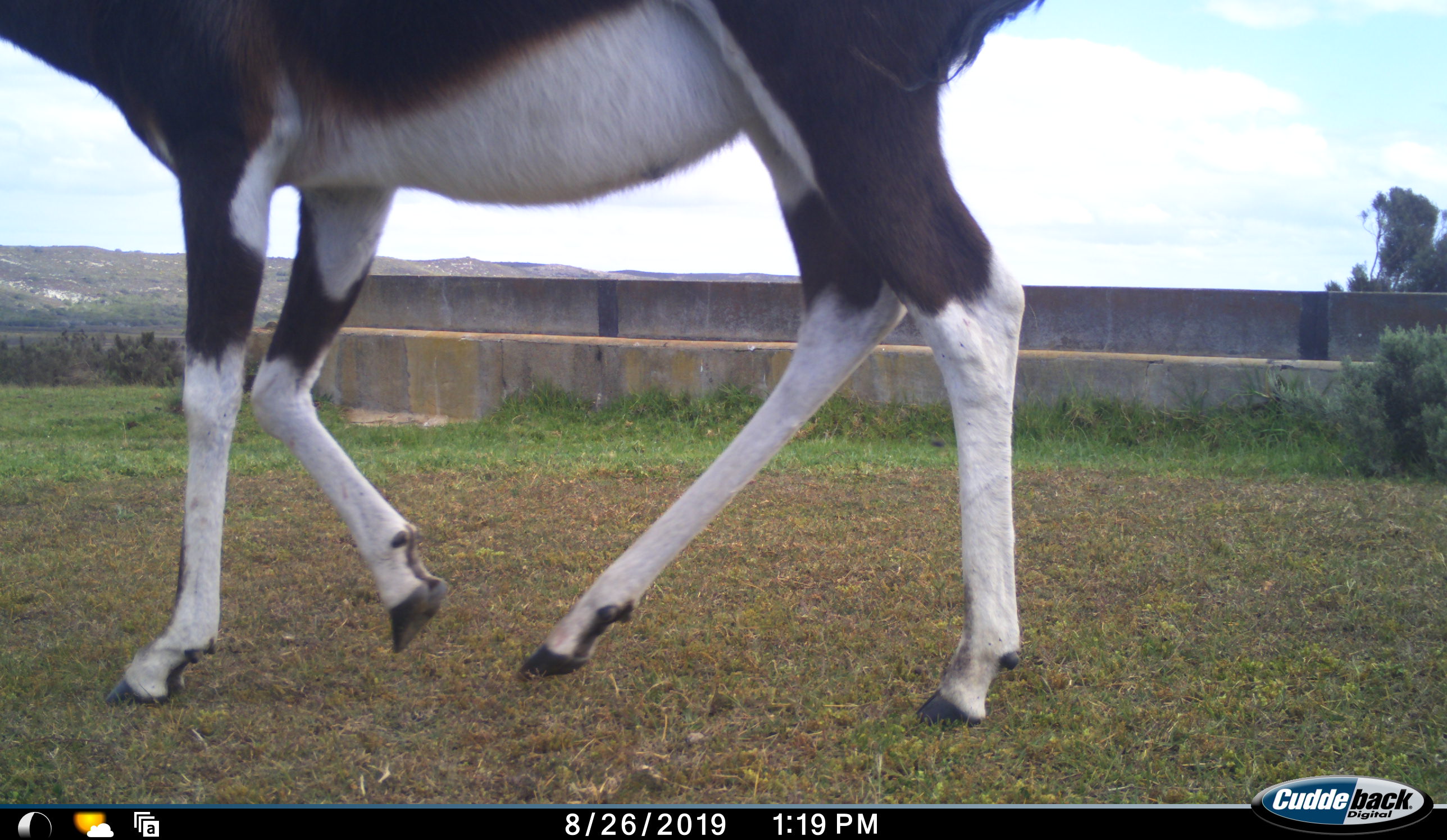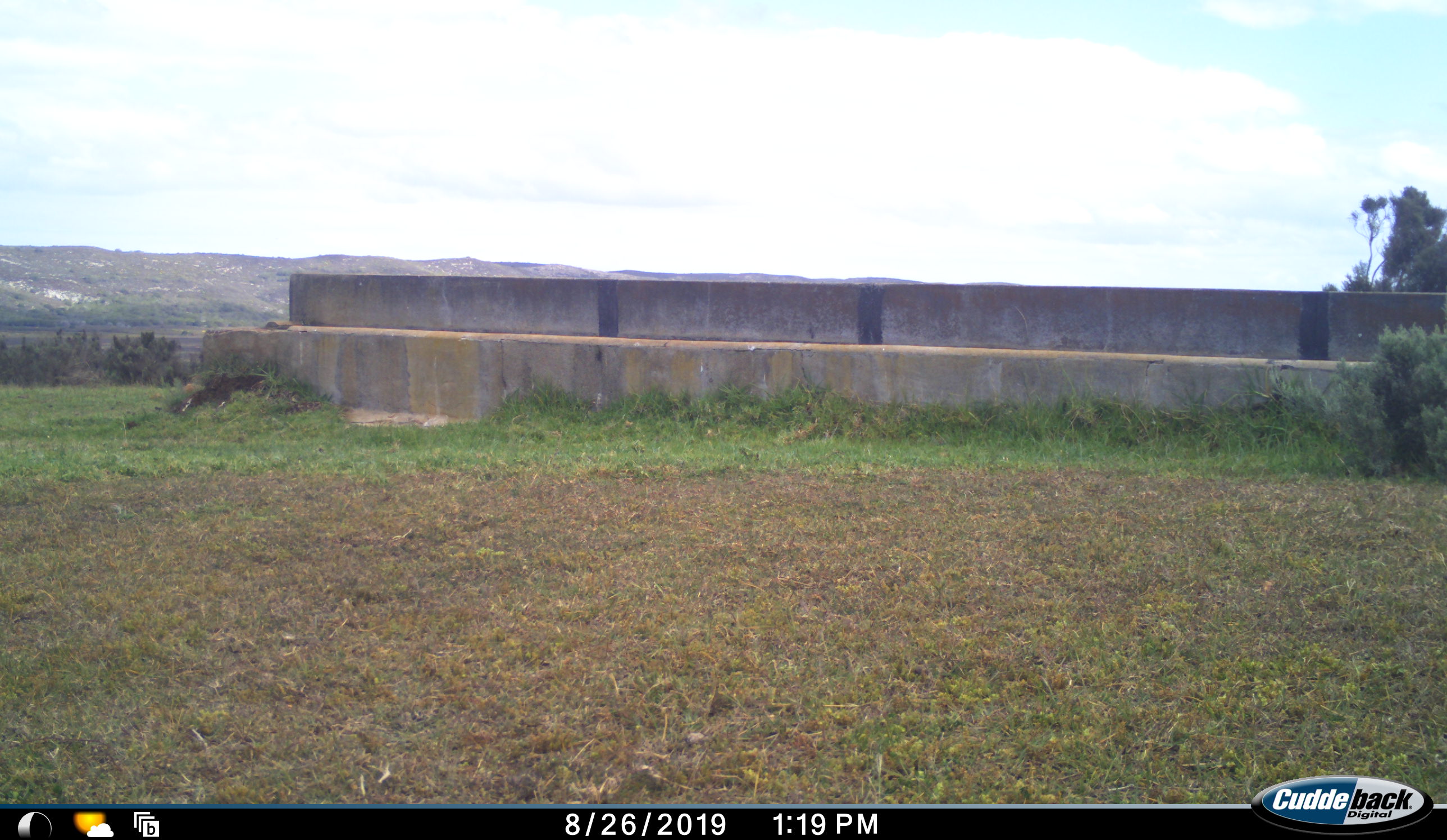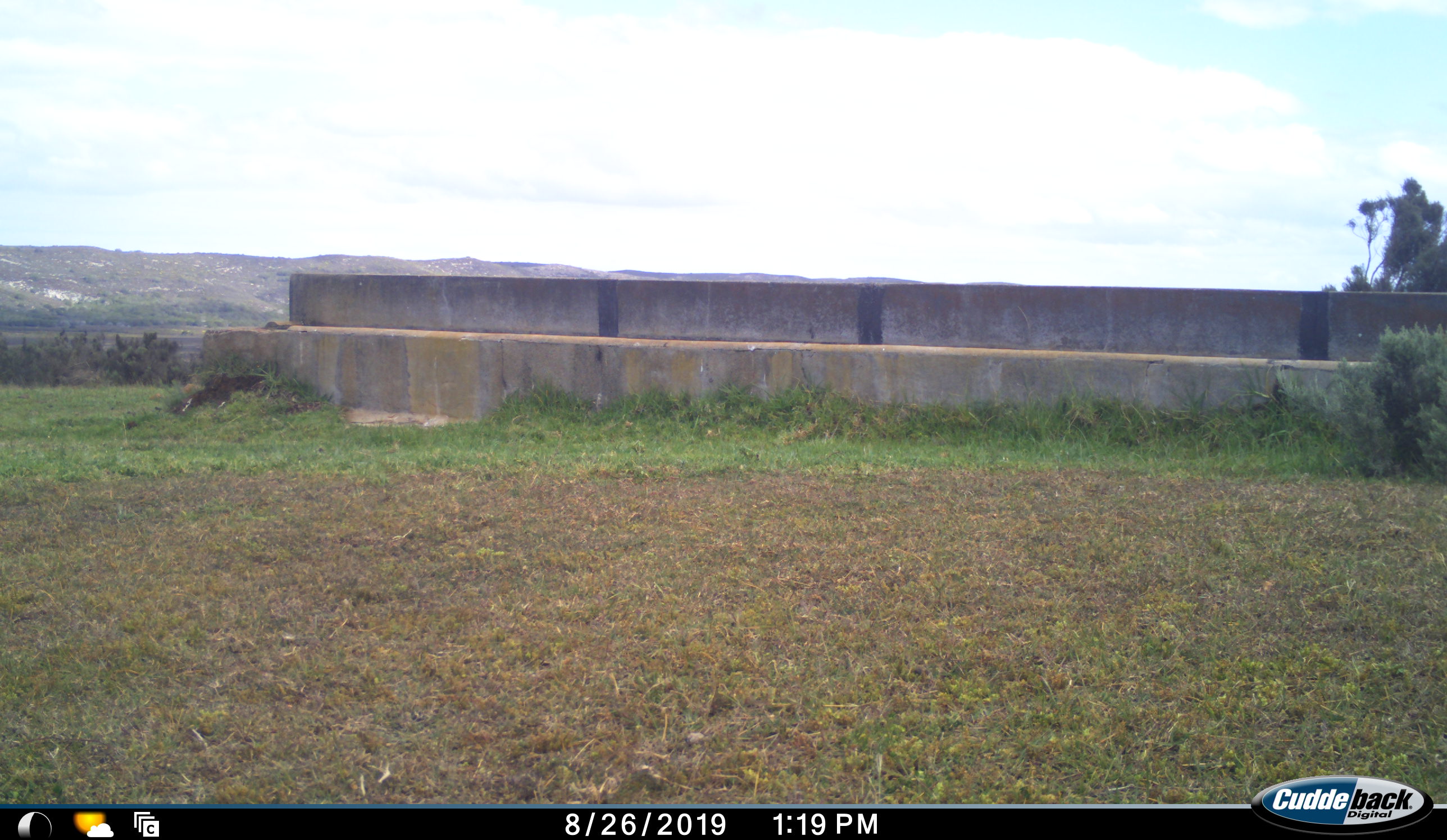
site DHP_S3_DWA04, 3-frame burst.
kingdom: Animalia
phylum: Chordata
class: Mammalia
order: Artiodactyla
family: Bovidae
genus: Damaliscus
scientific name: Damaliscus pygargus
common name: bontebok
Bontebok (Damaliscus pygargus), count 1. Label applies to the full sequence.